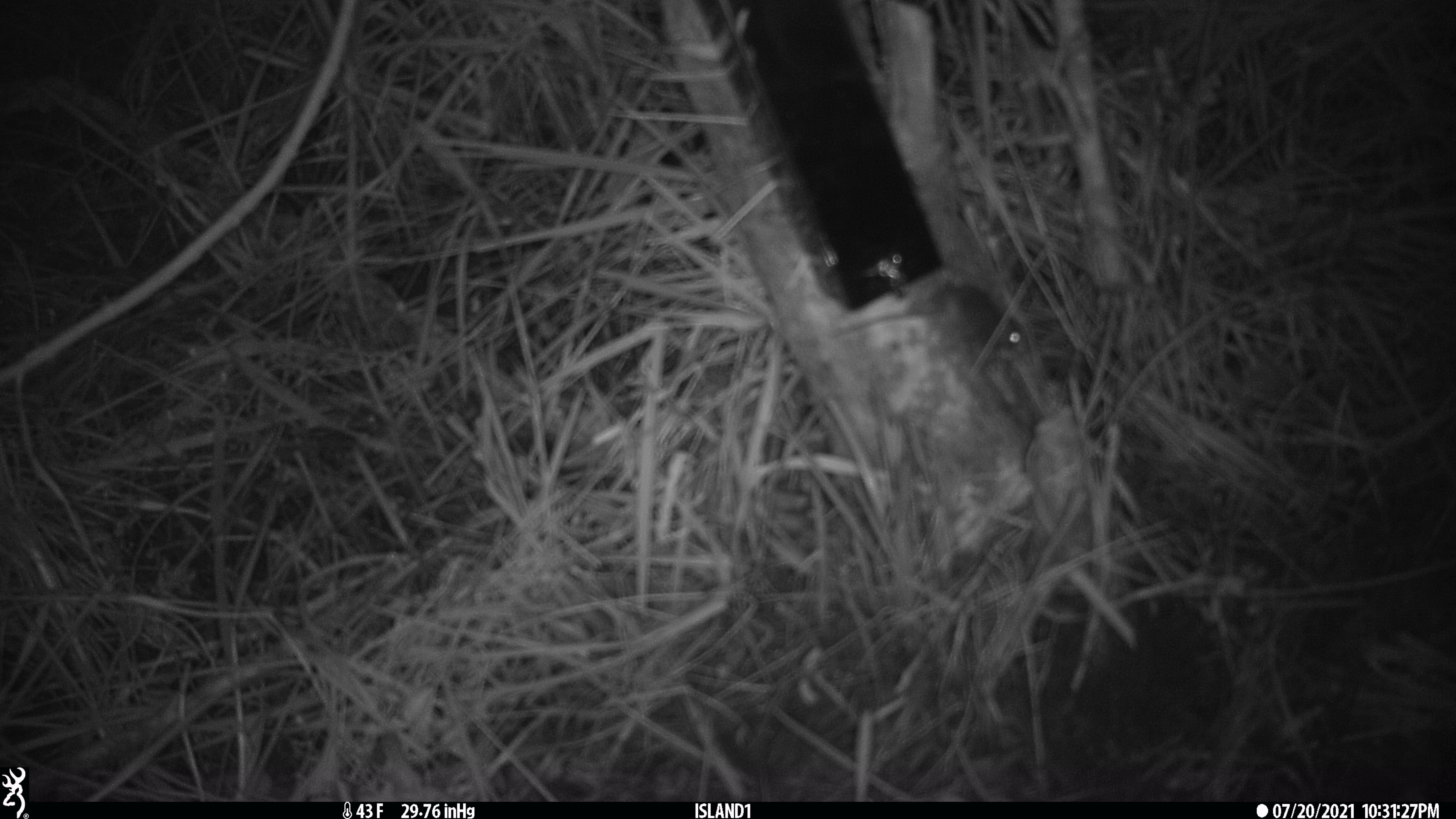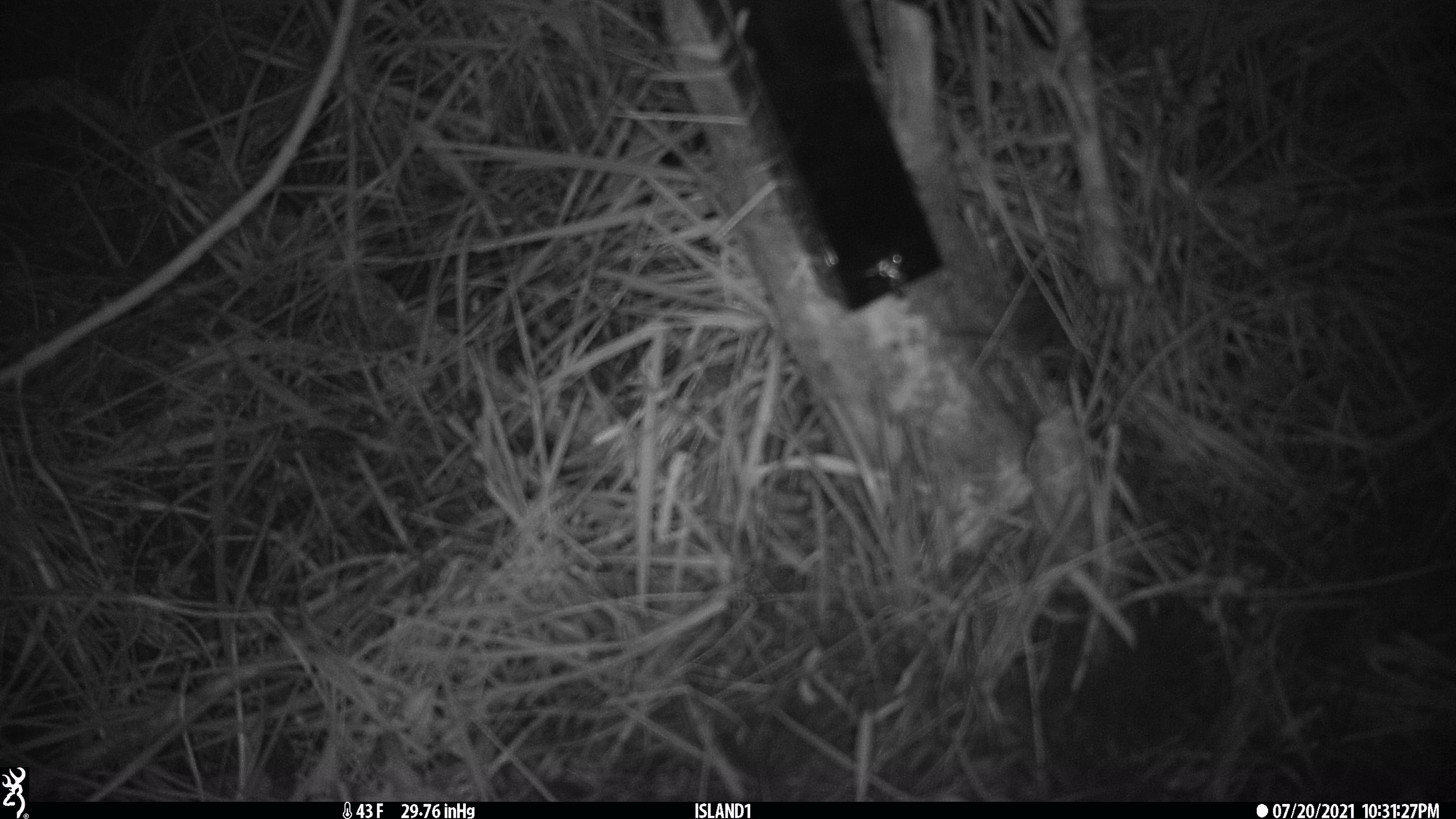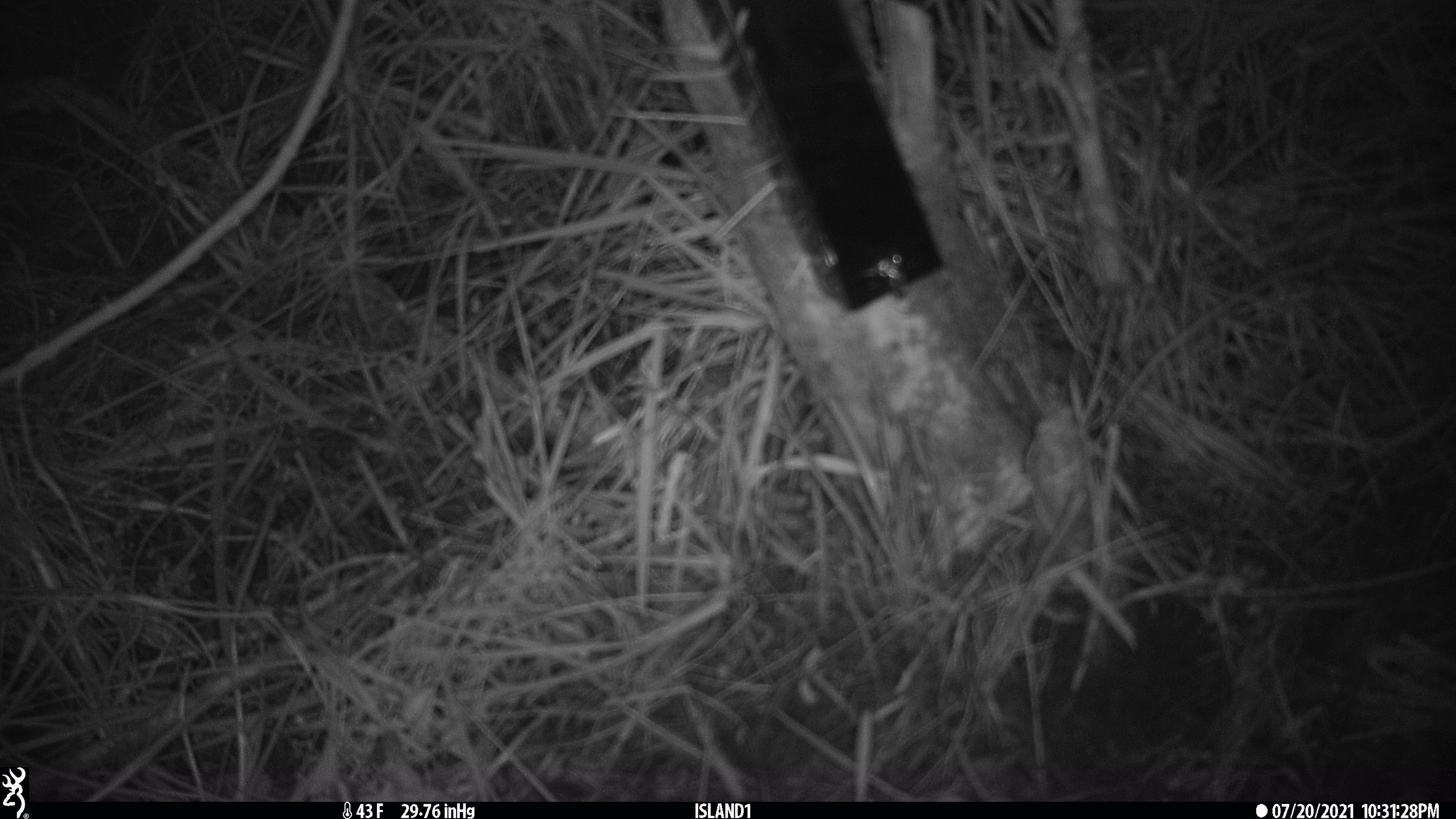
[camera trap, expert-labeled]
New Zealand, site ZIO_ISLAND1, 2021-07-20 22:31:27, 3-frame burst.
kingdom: Animalia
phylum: Chordata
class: Mammalia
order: Rodentia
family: Muridae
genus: Mus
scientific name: Mus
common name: mouse